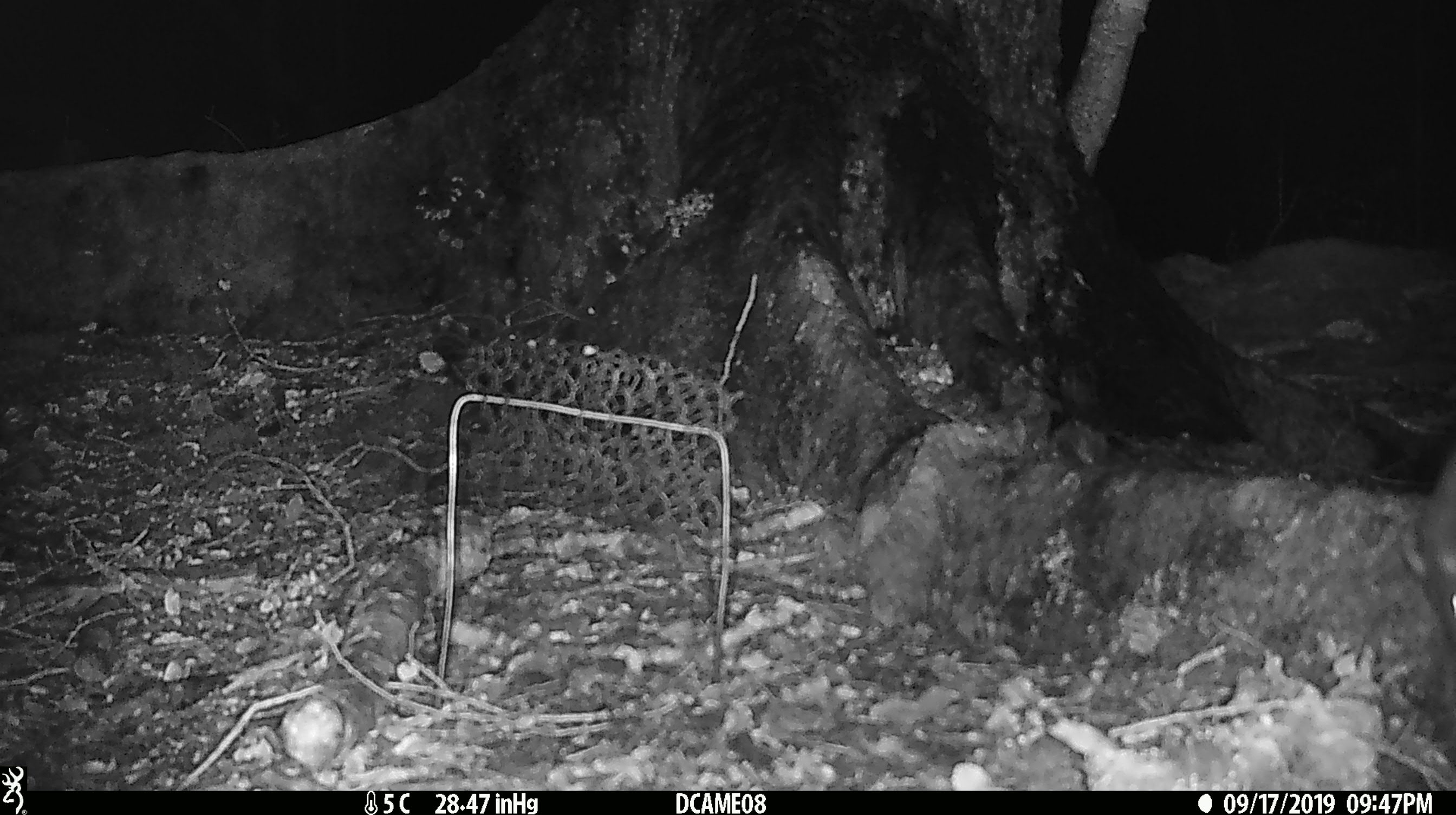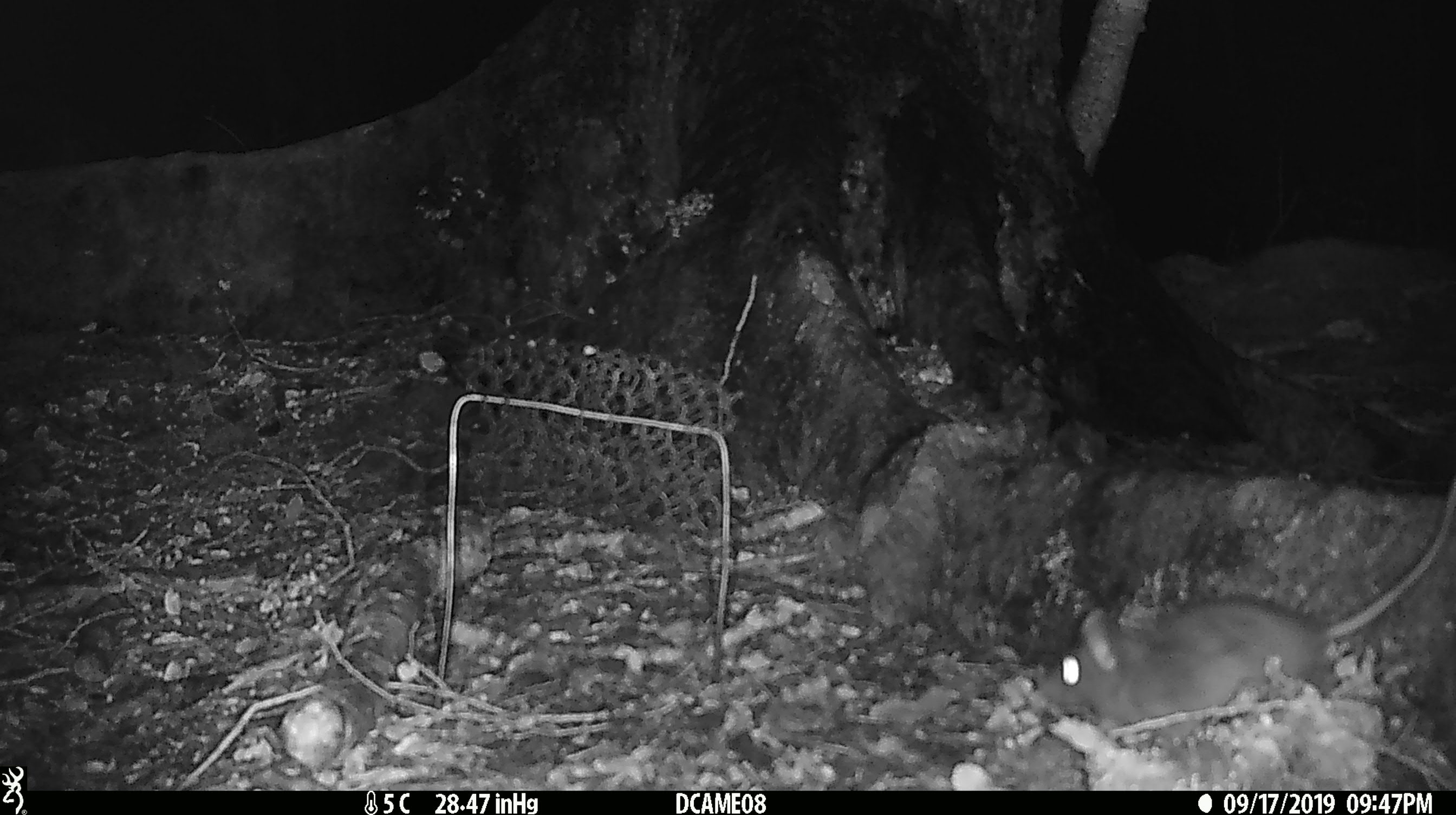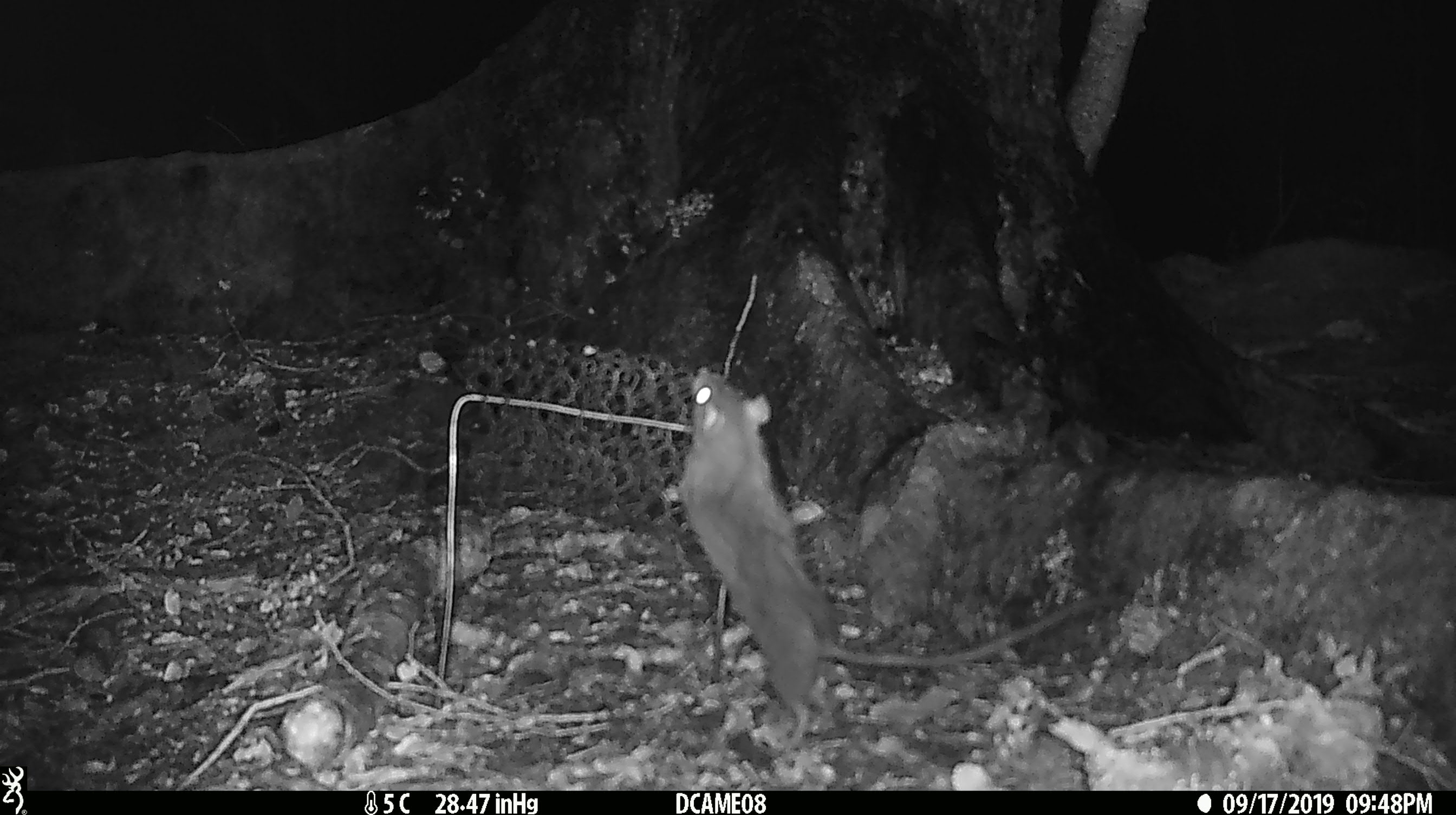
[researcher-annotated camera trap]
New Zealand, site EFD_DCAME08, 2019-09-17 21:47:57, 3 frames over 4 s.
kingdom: Animalia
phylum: Chordata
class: Mammalia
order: Rodentia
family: Muridae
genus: Rattus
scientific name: Rattus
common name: rat